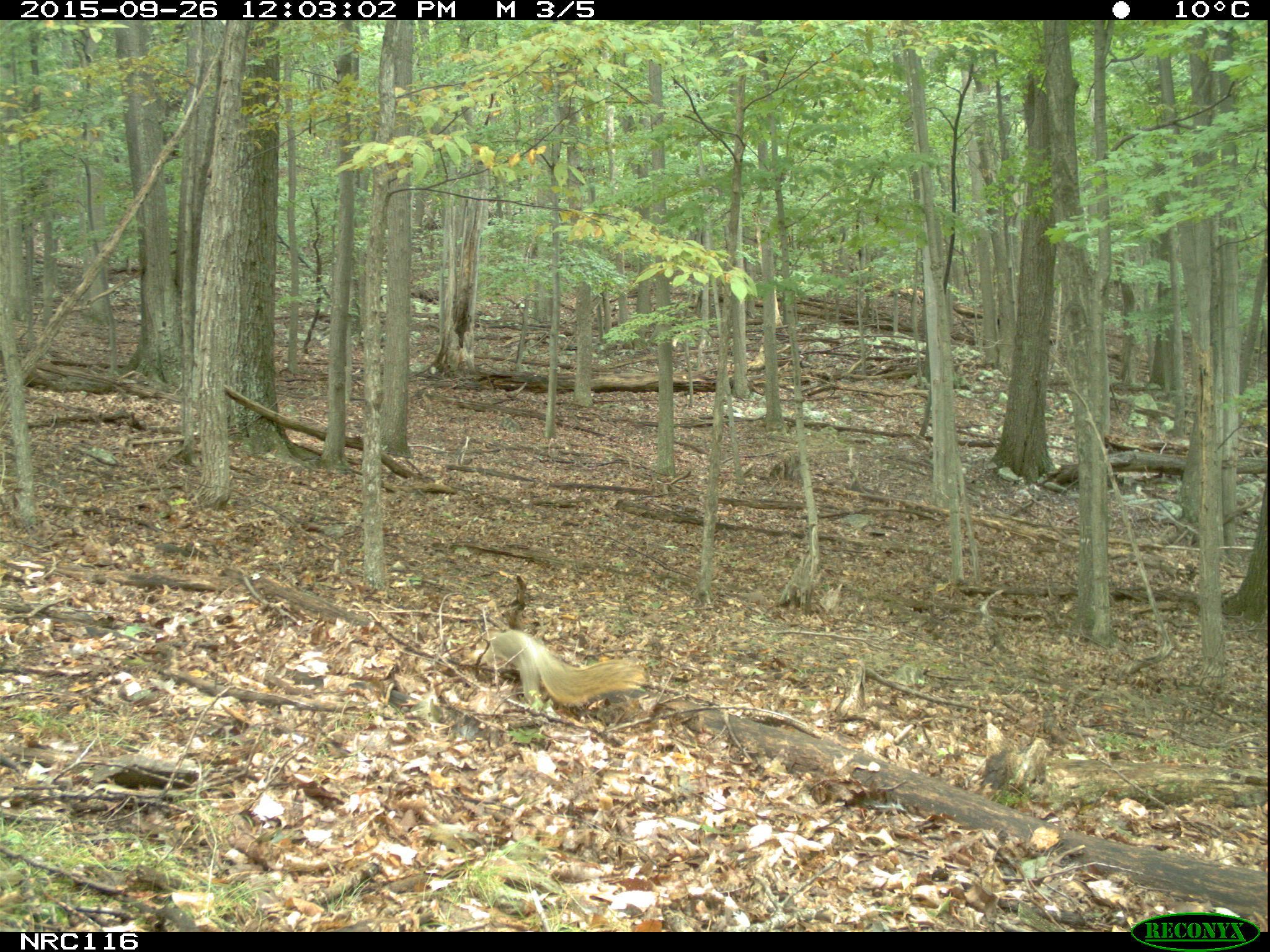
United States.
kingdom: Animalia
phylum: Chordata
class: Mammalia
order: Rodentia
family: Sciuridae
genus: Sciurus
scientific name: Sciurus niger cinereus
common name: eastern fox squirrel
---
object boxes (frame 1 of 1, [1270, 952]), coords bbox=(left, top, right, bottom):
Eastern Fox Squirrel: bbox=(480, 621, 649, 718)